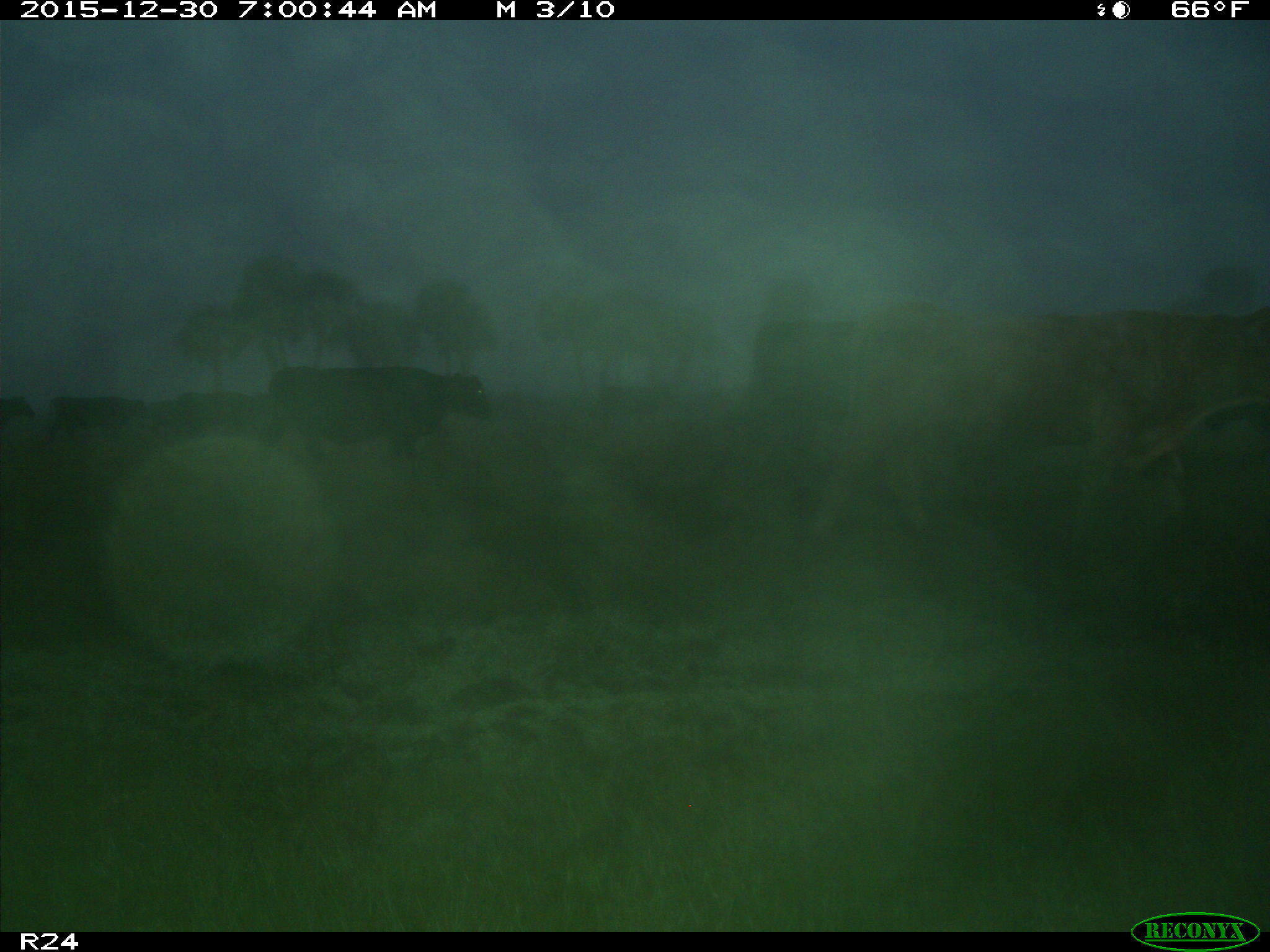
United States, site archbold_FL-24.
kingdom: Animalia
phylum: Chordata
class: Mammalia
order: Artiodactyla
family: Bovidae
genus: Bos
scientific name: Bos taurus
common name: domestic cow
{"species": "Bos taurus (domestic cow)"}